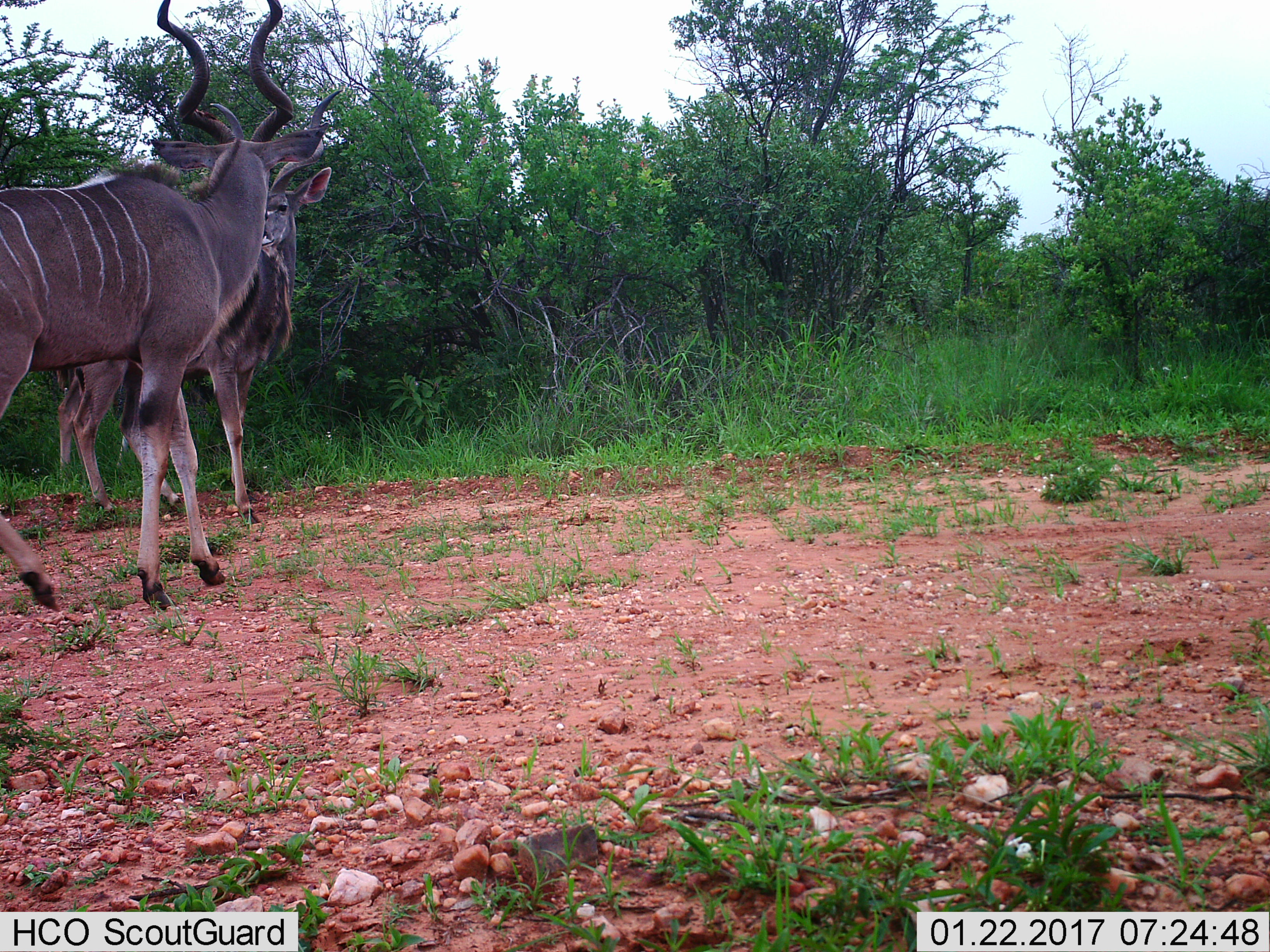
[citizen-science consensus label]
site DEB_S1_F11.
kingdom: Animalia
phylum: Chordata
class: Mammalia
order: Artiodactyla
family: Bovidae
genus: Tragelaphus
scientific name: Tragelaphus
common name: kudu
Kudu (Tragelaphus), count 2. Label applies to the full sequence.